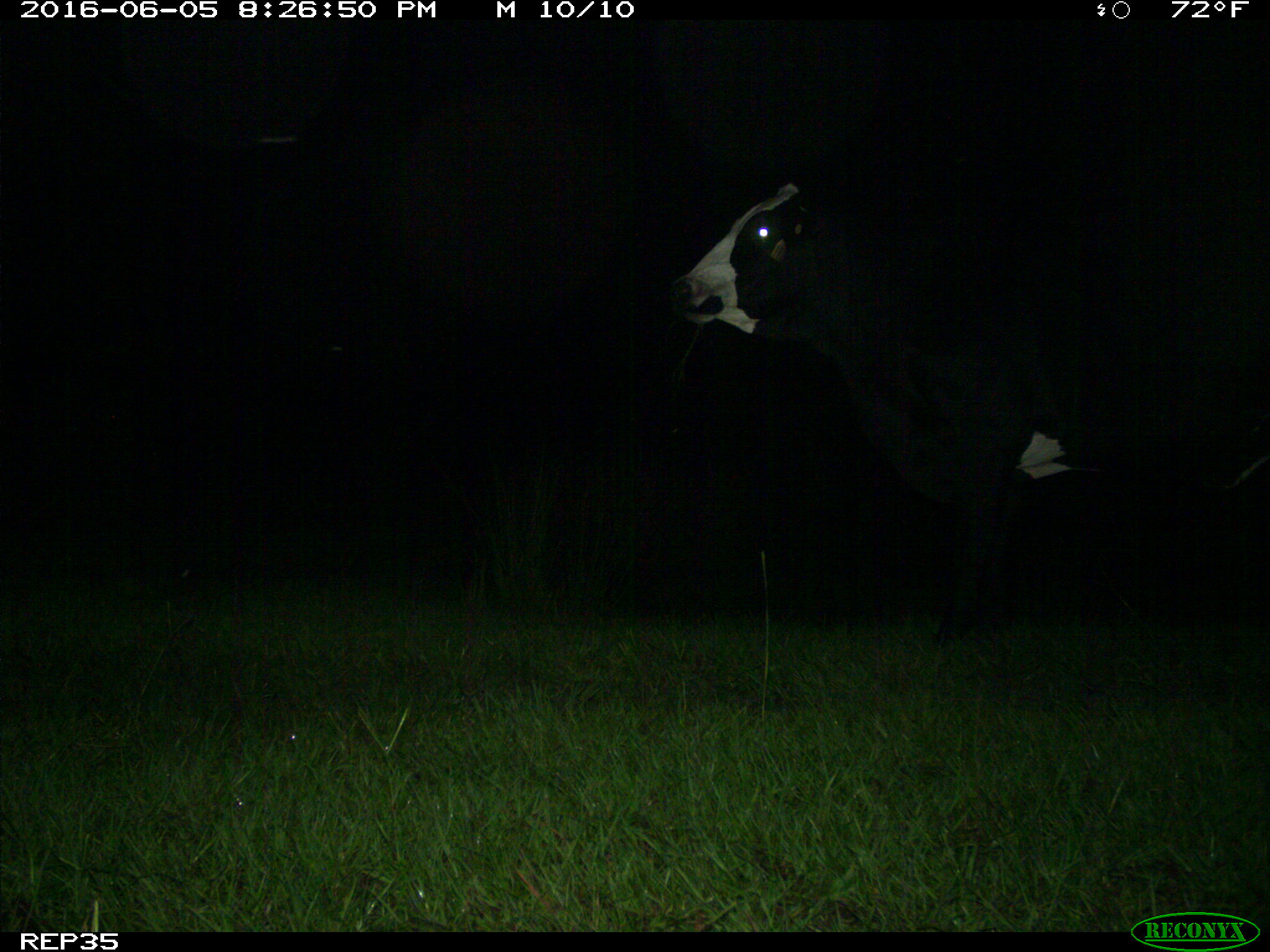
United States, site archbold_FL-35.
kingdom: Animalia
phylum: Chordata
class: Mammalia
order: Artiodactyla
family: Bovidae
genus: Bos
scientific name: Bos taurus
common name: domestic cow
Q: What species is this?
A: Bos taurus (domestic cow).